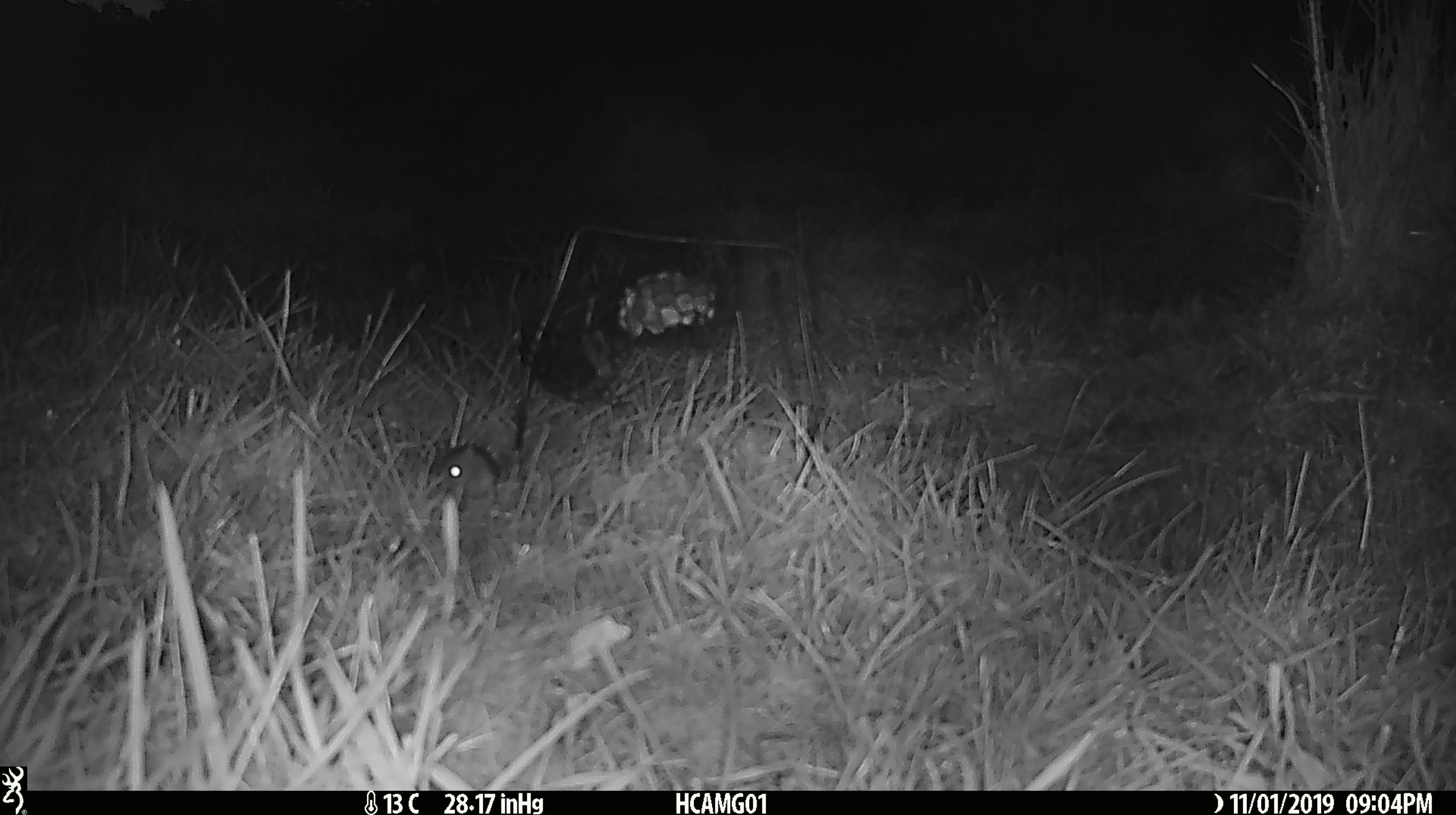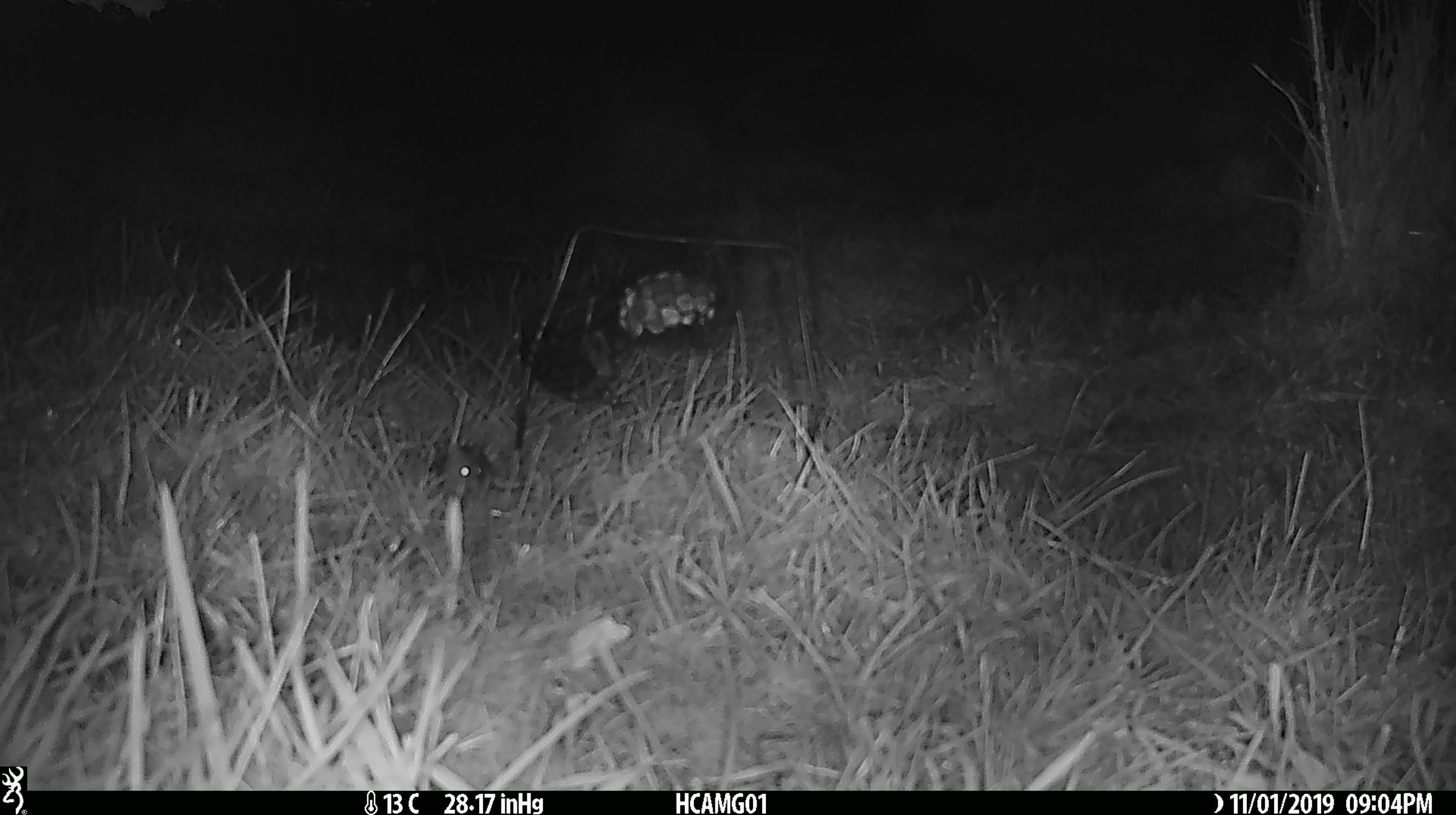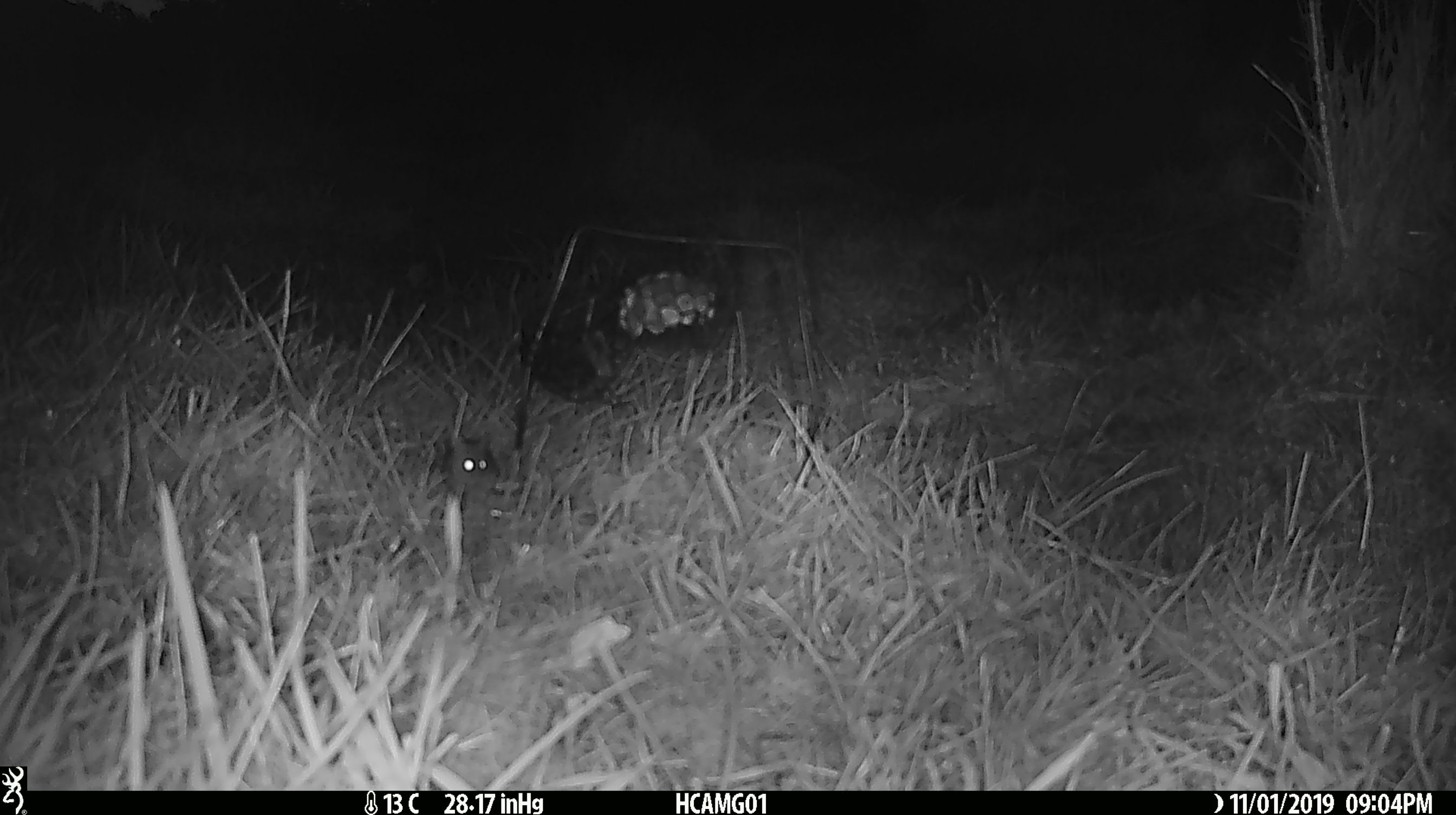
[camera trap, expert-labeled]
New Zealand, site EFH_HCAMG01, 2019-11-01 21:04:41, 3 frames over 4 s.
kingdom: Animalia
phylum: Chordata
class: Mammalia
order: Rodentia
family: Muridae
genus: Mus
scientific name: Mus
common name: mouse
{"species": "mouse (Mus)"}